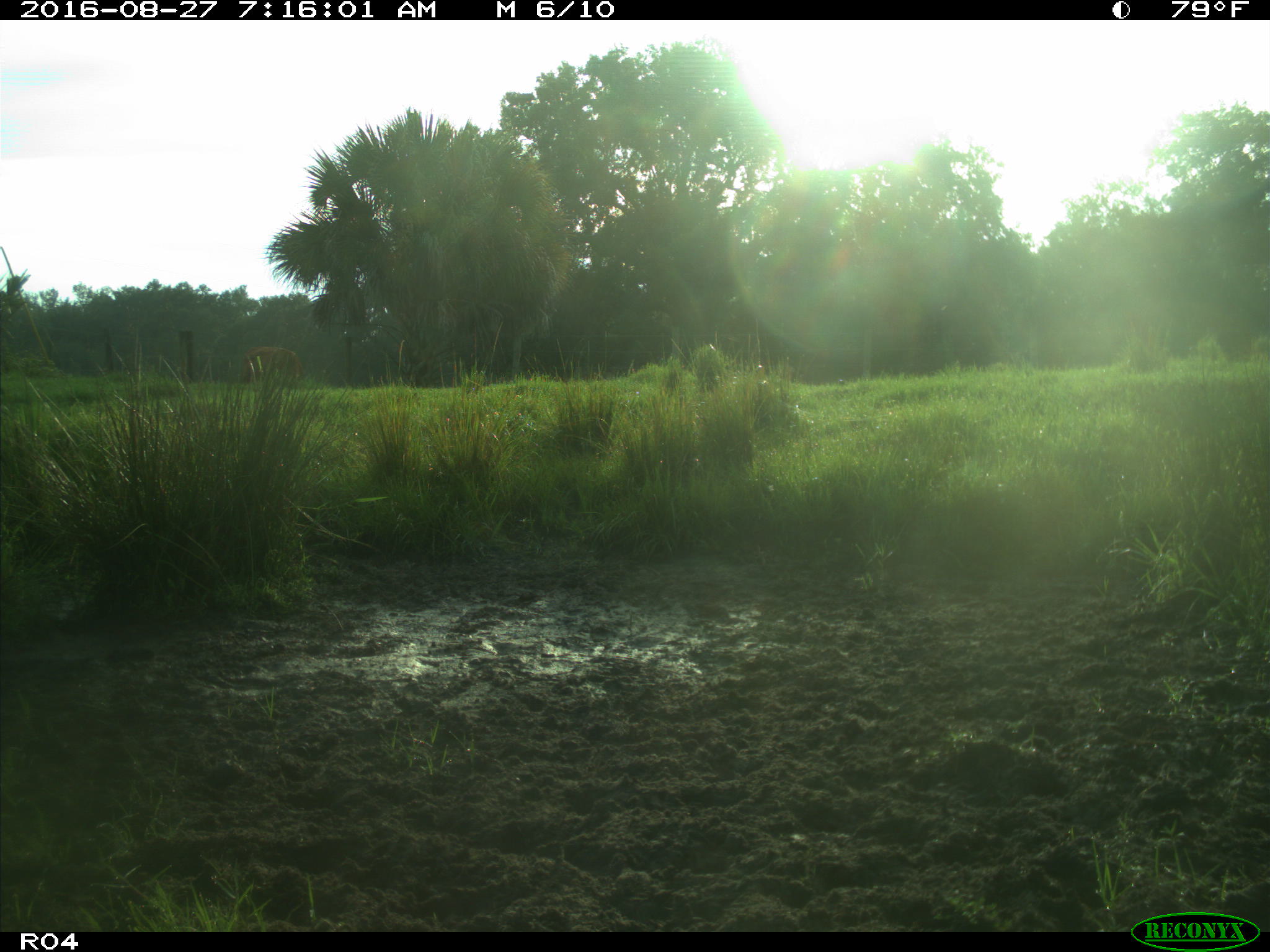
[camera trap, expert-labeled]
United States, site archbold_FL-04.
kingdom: Animalia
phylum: Chordata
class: Mammalia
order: Artiodactyla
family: Bovidae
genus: Bos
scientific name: Bos taurus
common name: domestic cow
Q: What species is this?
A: Bos taurus (domestic cow).